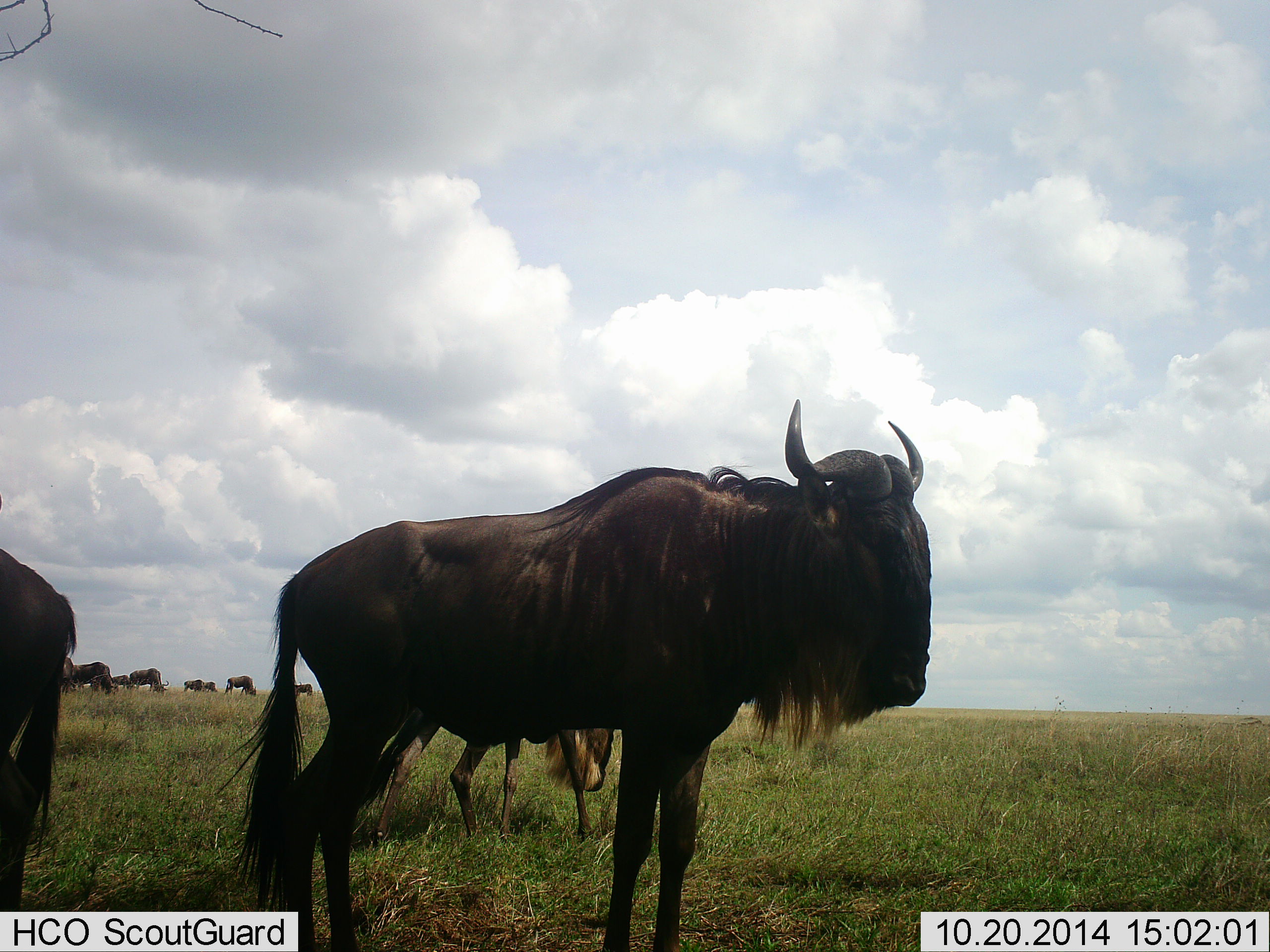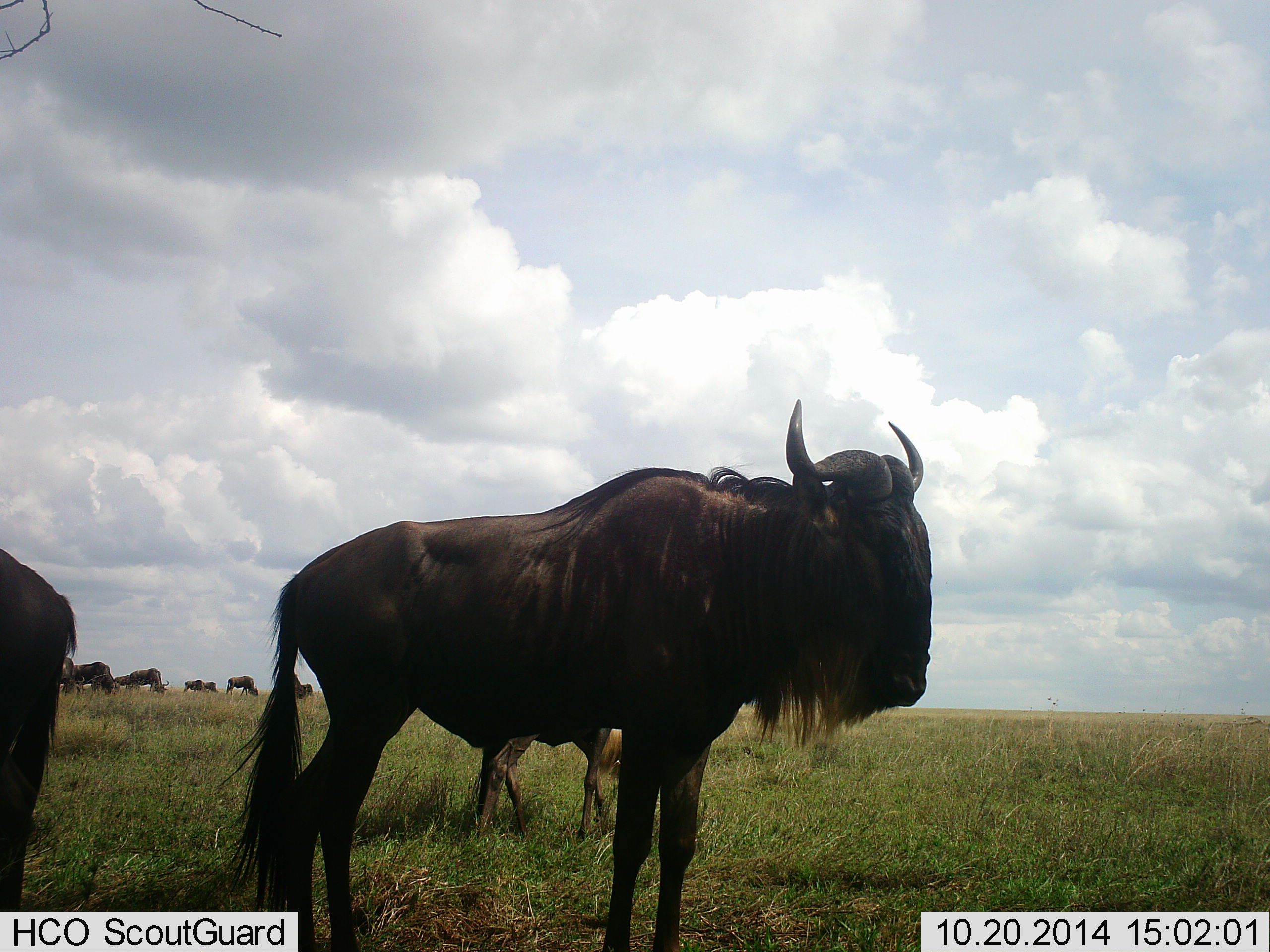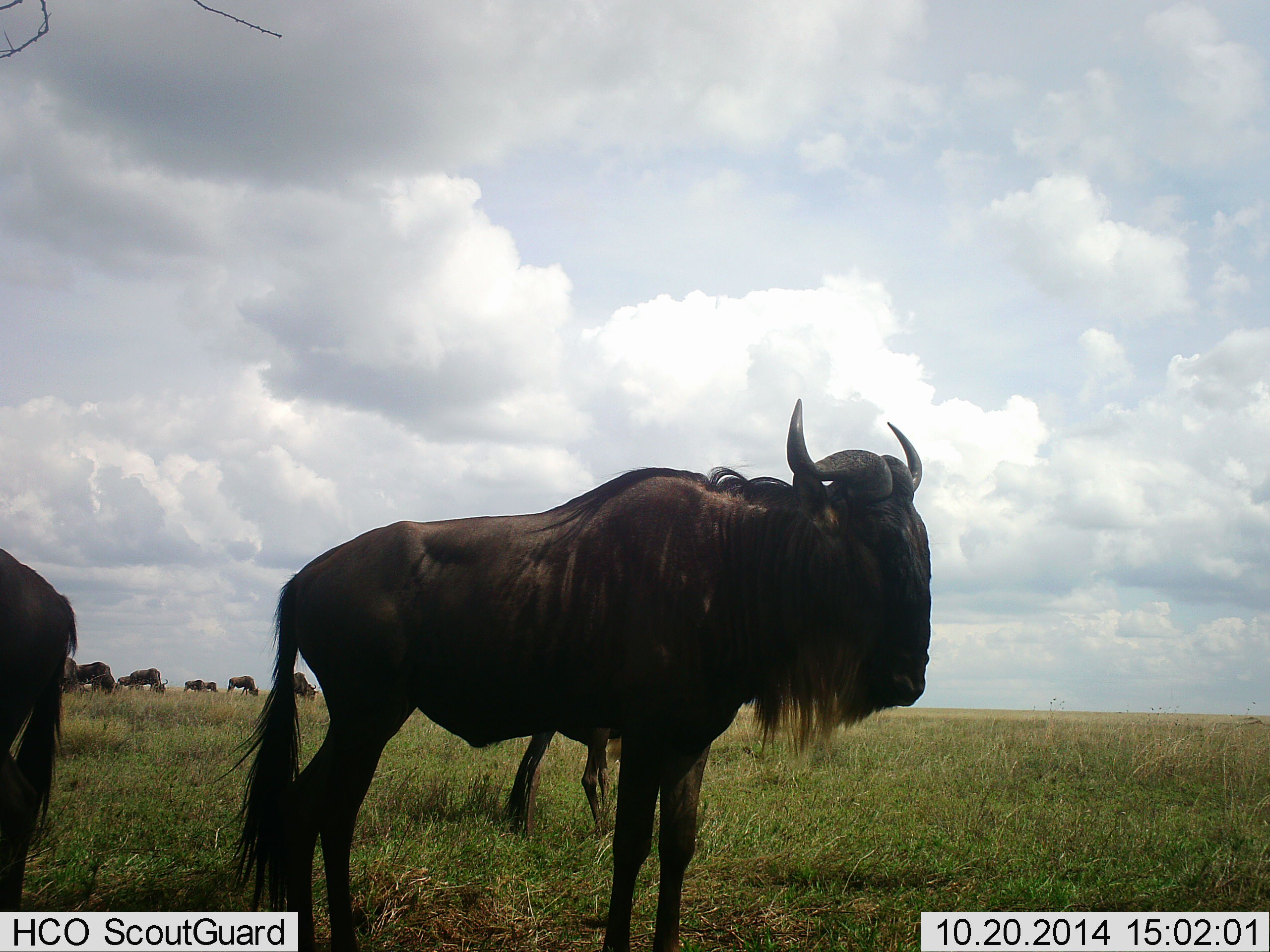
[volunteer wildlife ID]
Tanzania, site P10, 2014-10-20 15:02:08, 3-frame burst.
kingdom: Animalia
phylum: Chordata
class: Mammalia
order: Artiodactyla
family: Bovidae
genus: Connochaetes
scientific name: Connochaetes taurinus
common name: blue wildebeest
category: wildebeest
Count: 9.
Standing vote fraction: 100%.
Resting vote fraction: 10%.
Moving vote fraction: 30%.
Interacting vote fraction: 0%.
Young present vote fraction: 40%.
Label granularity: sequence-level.